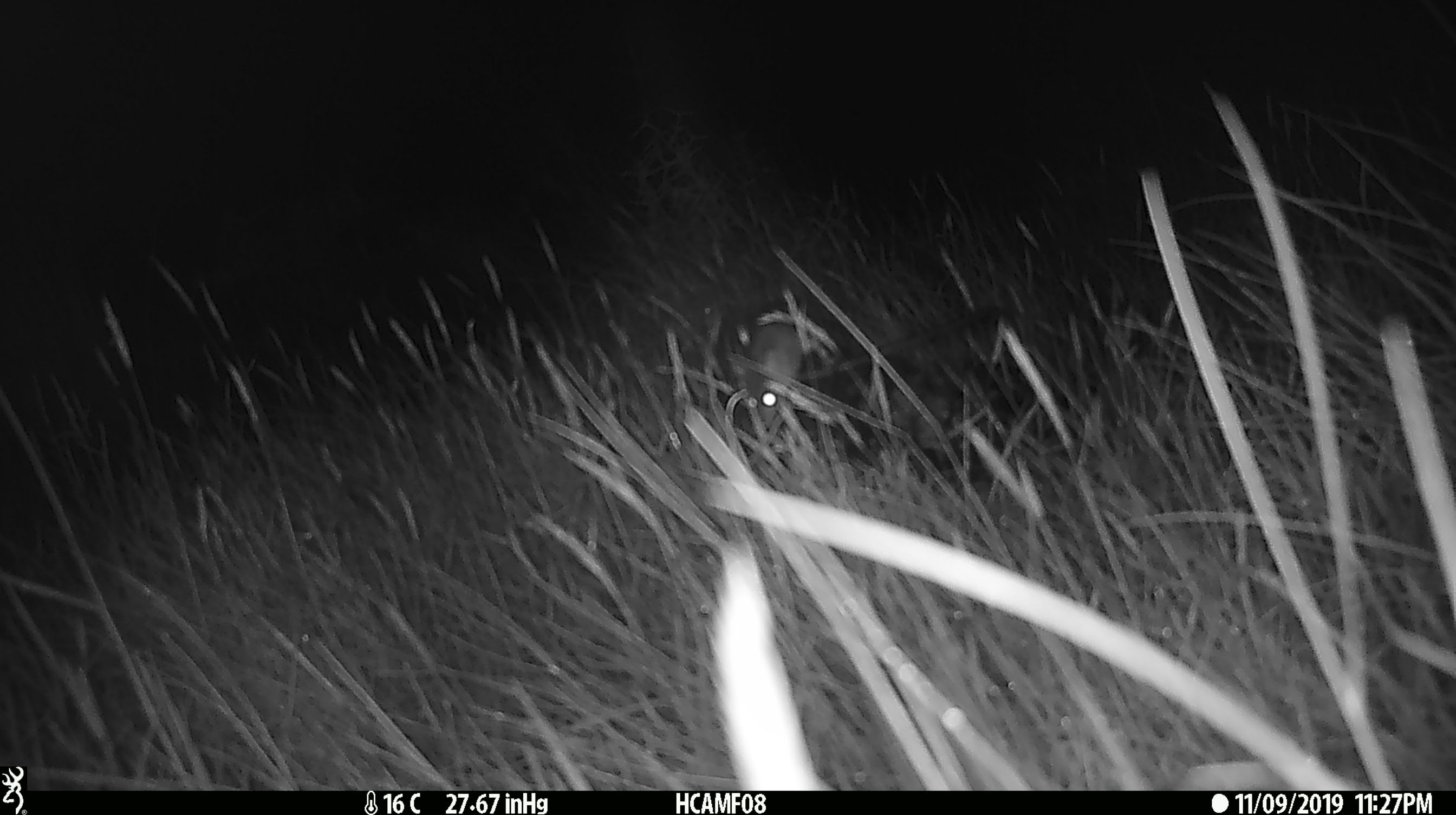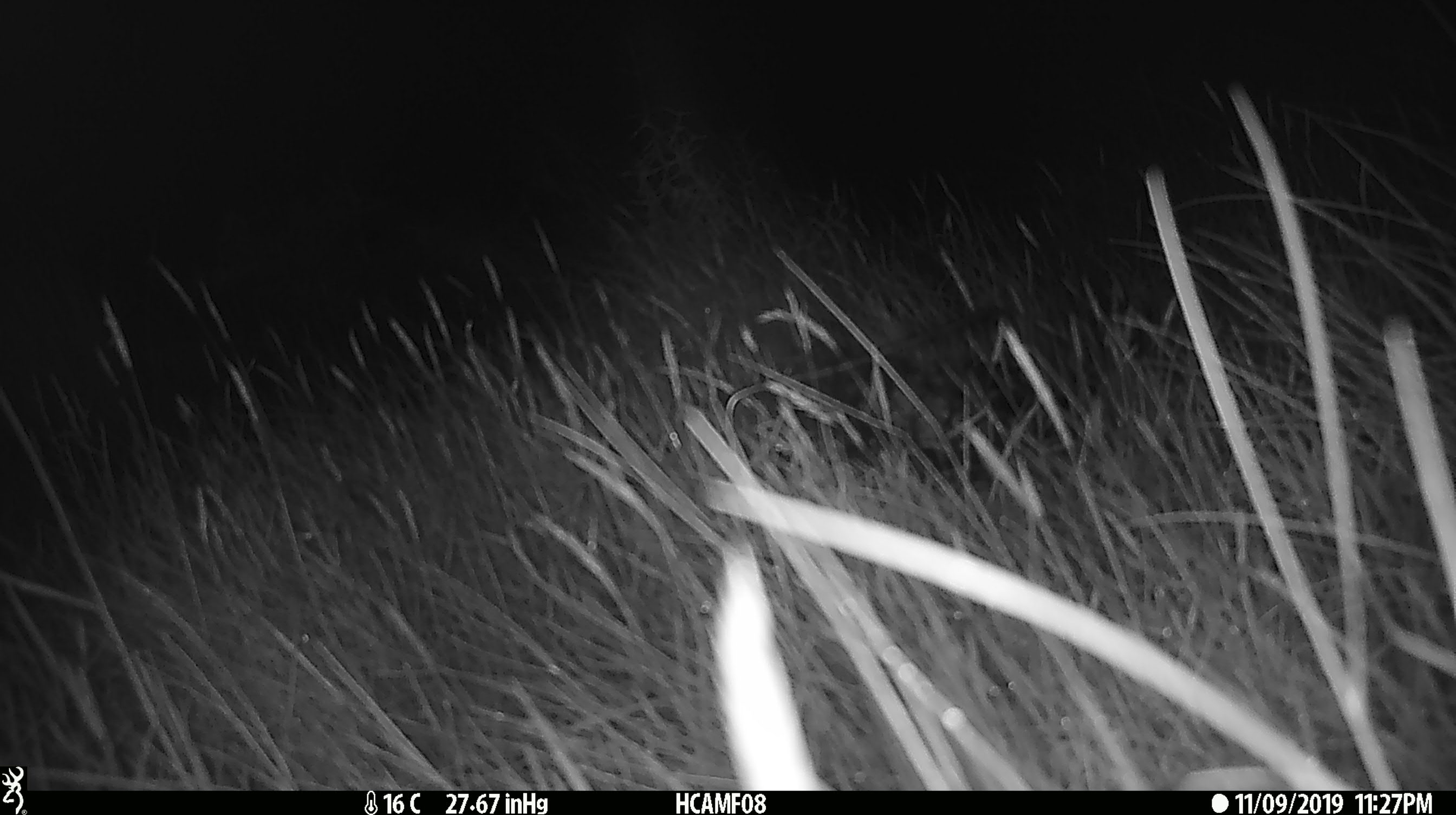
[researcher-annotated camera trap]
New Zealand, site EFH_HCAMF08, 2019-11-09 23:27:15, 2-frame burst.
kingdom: Animalia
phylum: Chordata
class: Mammalia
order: Rodentia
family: Muridae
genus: Mus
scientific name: Mus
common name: mouse